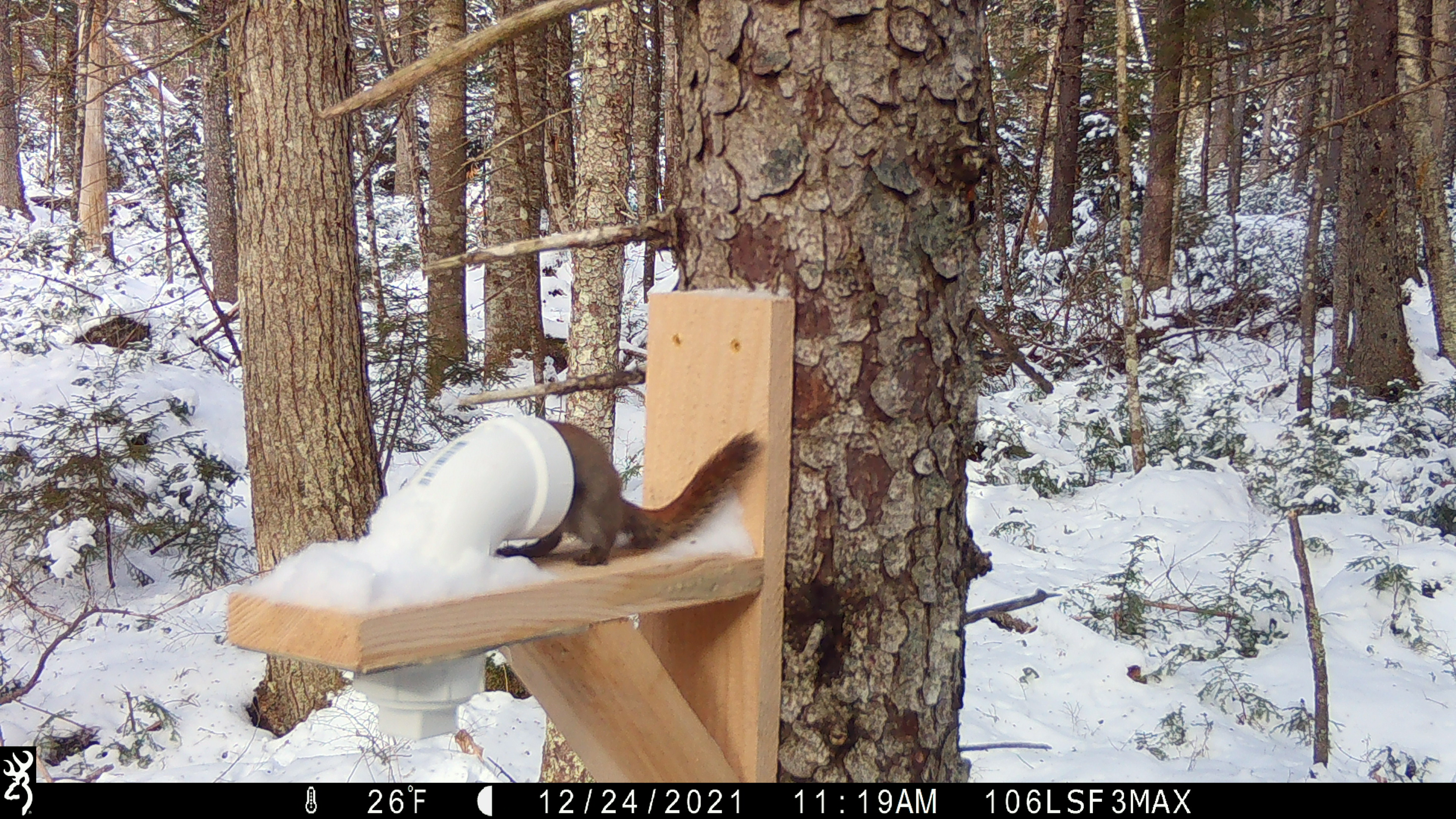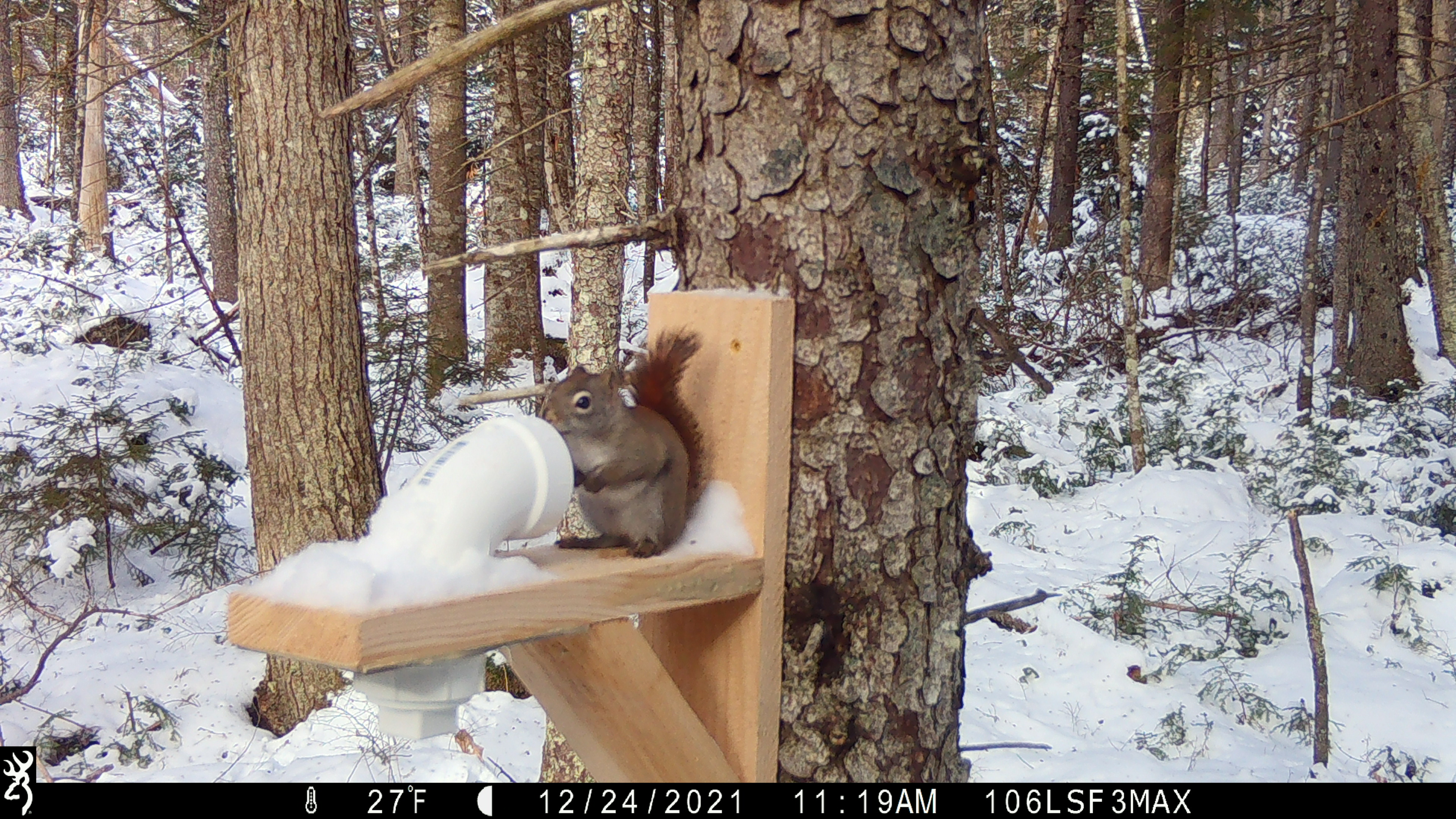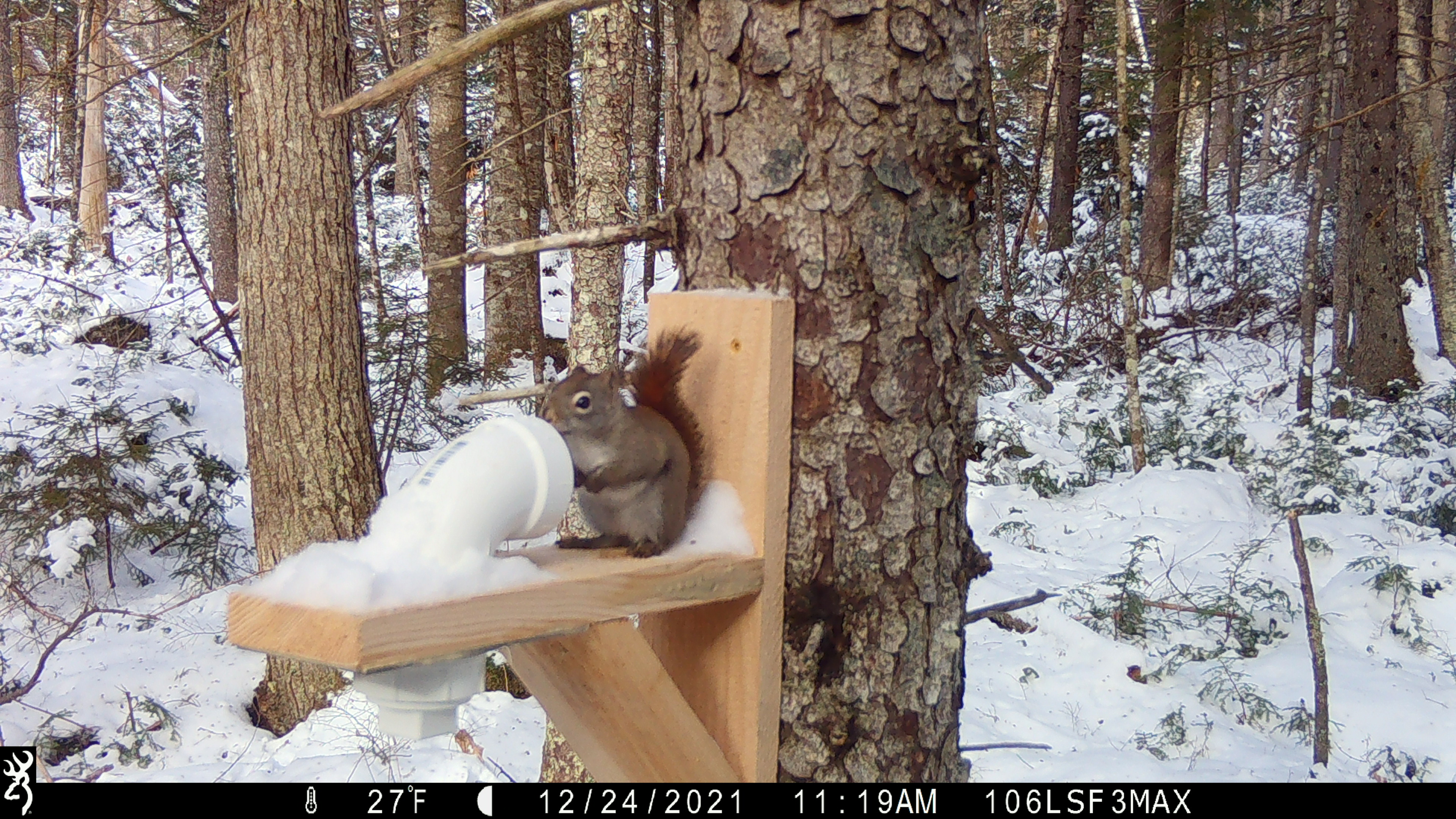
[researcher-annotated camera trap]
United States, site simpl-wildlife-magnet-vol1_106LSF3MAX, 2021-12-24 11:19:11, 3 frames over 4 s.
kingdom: Animalia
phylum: Chordata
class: Mammalia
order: Rodentia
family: Sciuridae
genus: Tamiasciurus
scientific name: Tamiasciurus hudsonicus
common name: red squirrel